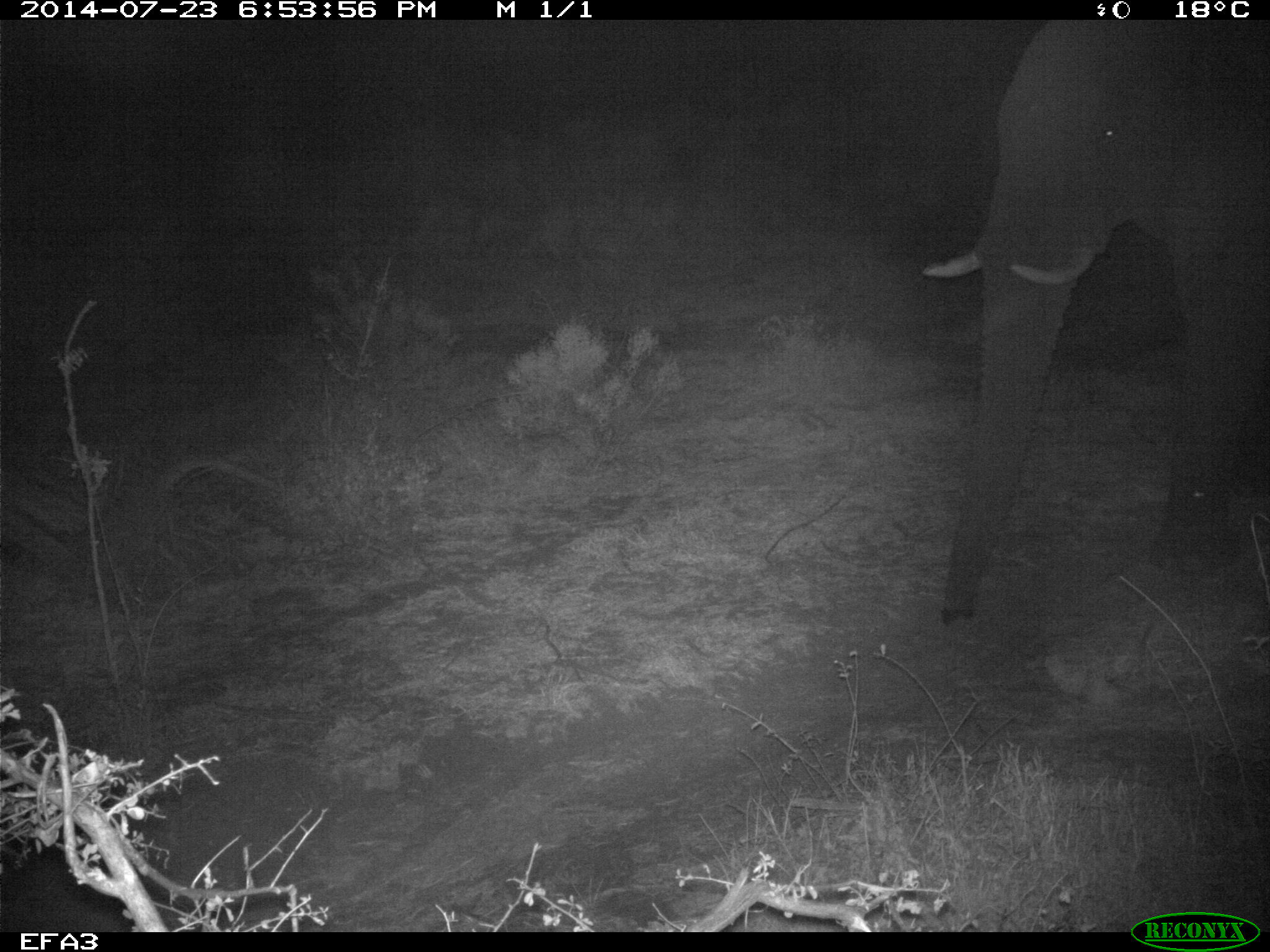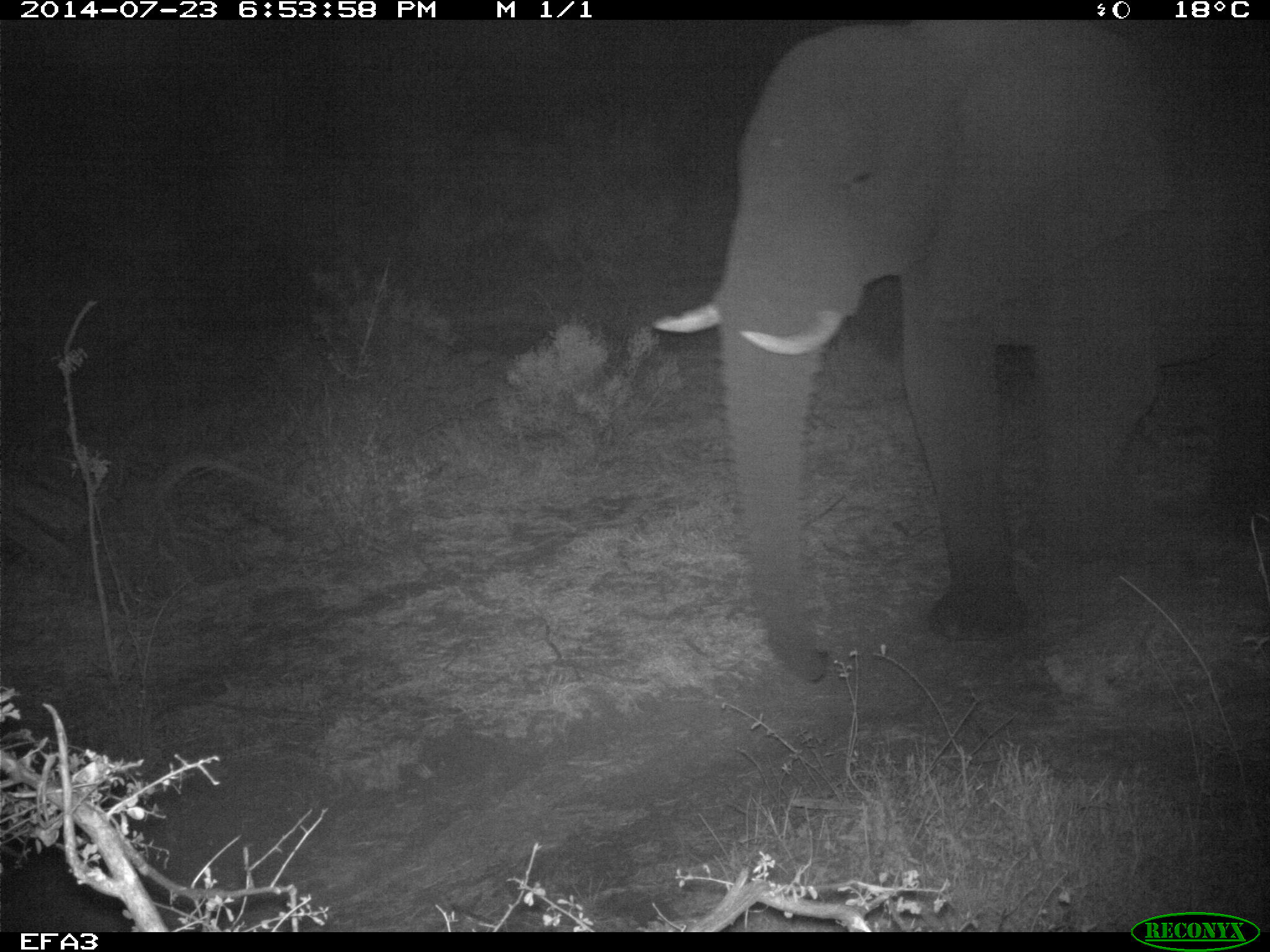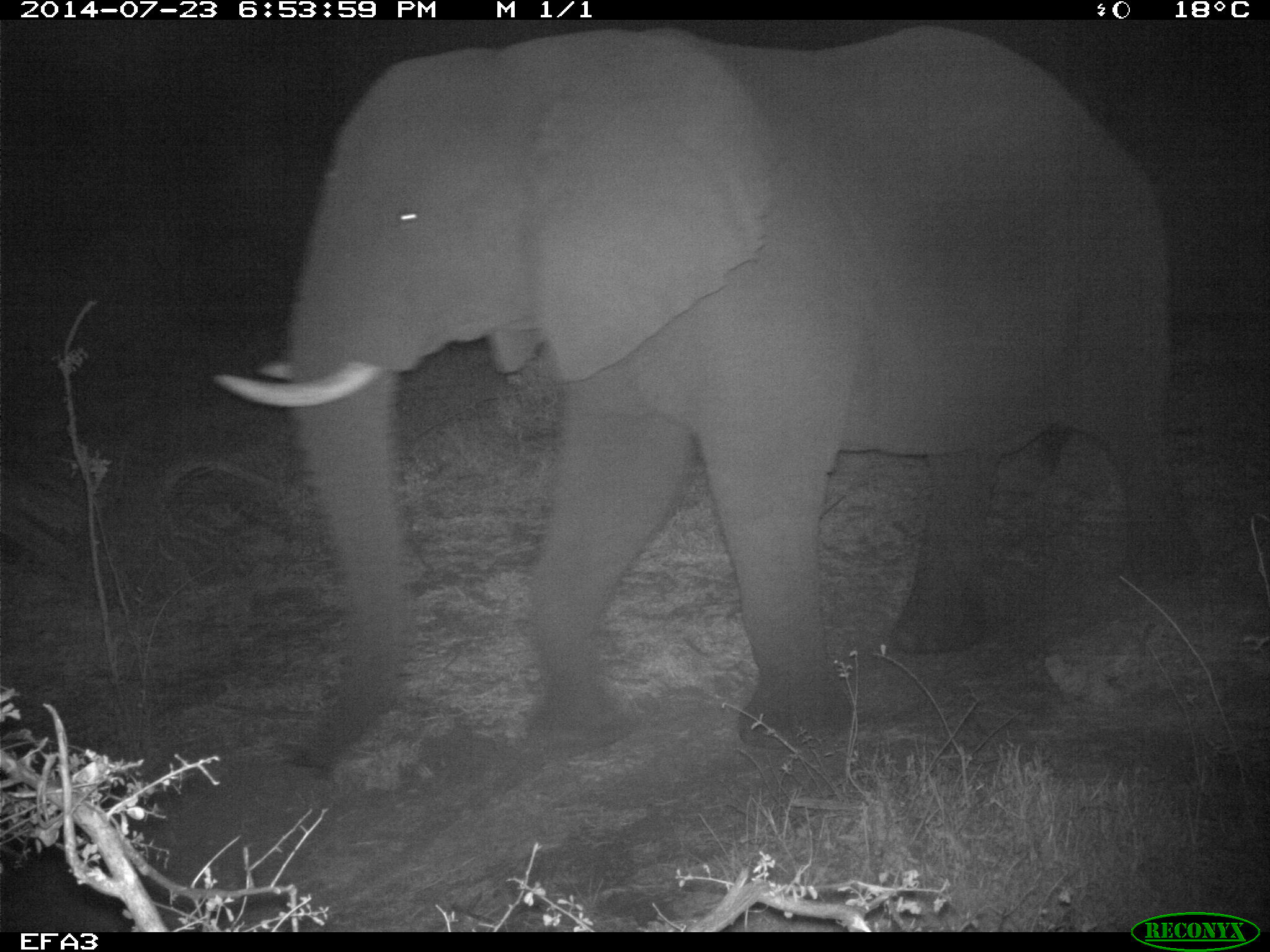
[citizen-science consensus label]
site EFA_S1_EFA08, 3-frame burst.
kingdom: Animalia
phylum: Chordata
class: Mammalia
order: Proboscidea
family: Elephantidae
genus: Loxodonta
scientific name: Loxodonta africana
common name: african bush elephant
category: elephant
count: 1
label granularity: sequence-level